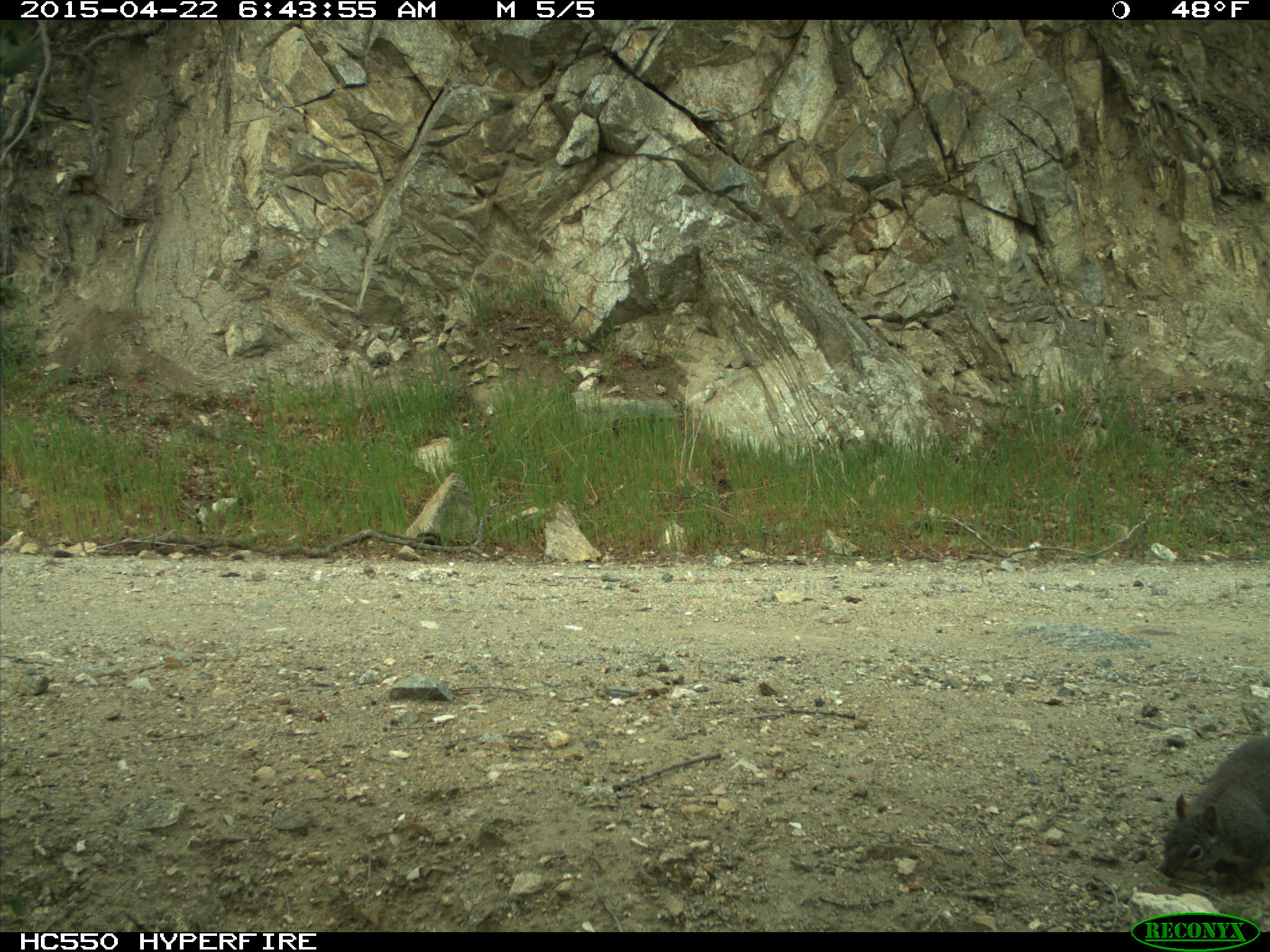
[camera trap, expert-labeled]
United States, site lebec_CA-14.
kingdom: Animalia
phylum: Chordata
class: Mammalia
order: Rodentia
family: Sciuridae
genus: Sciurus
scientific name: Sciurus carolinensis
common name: eastern gray squirrel